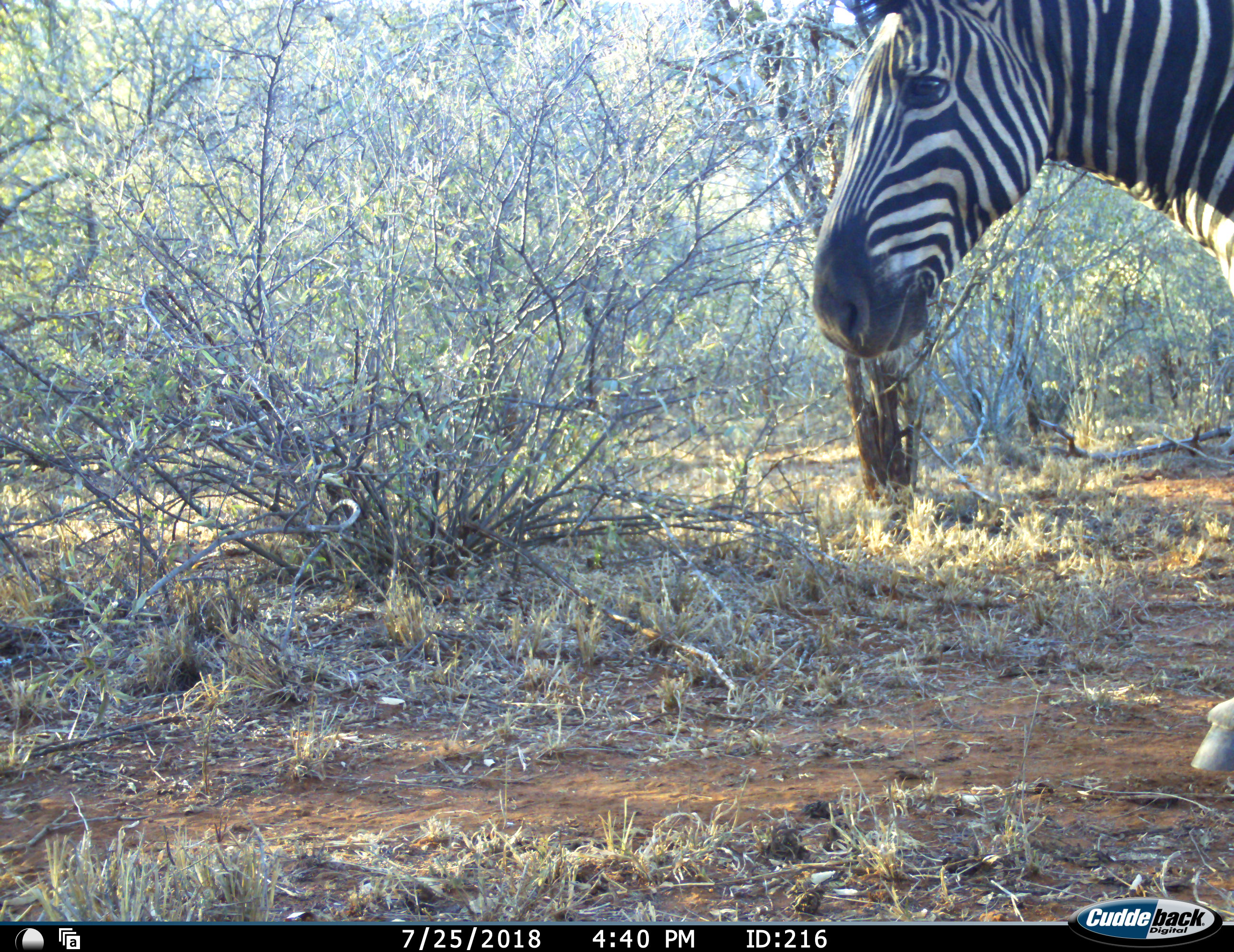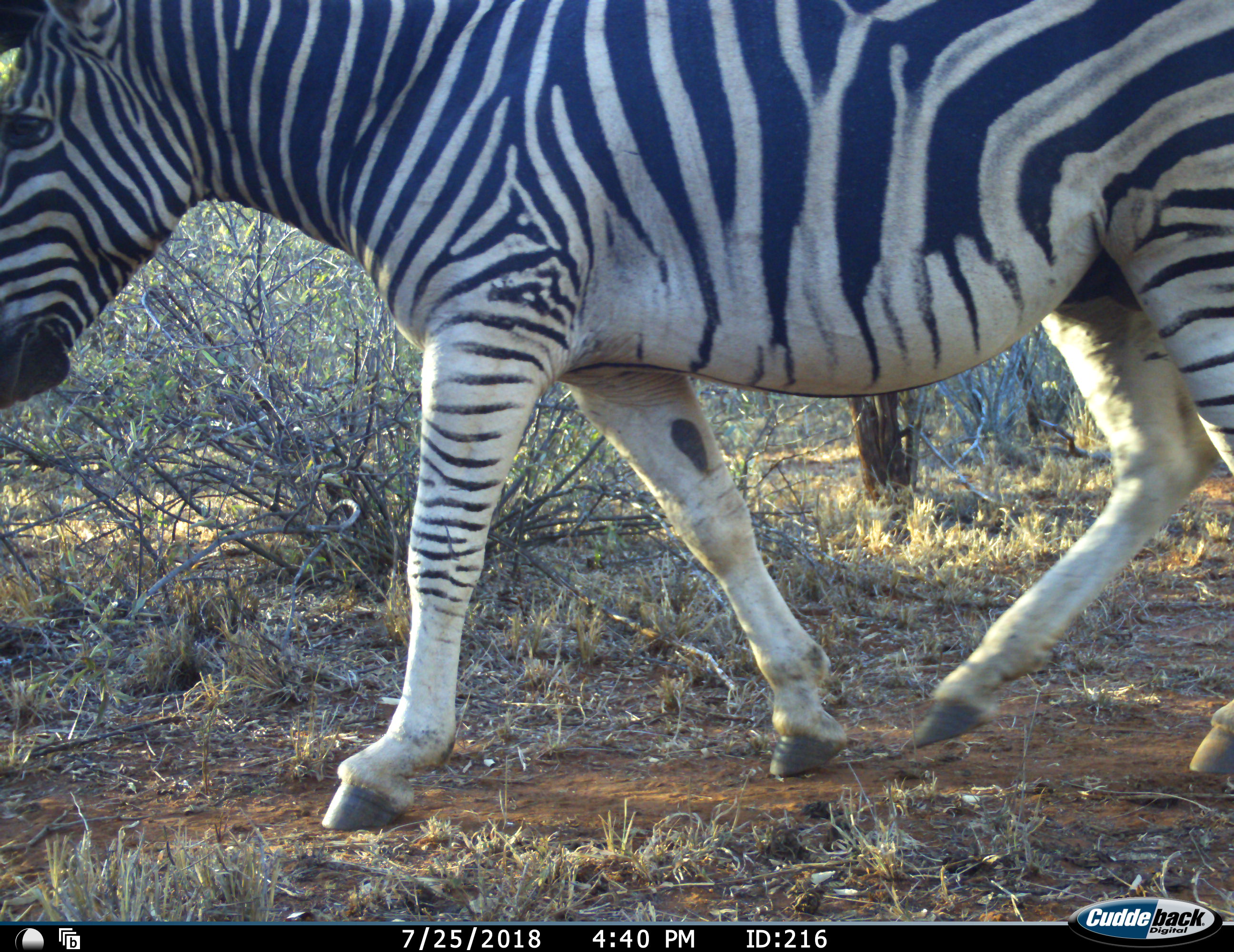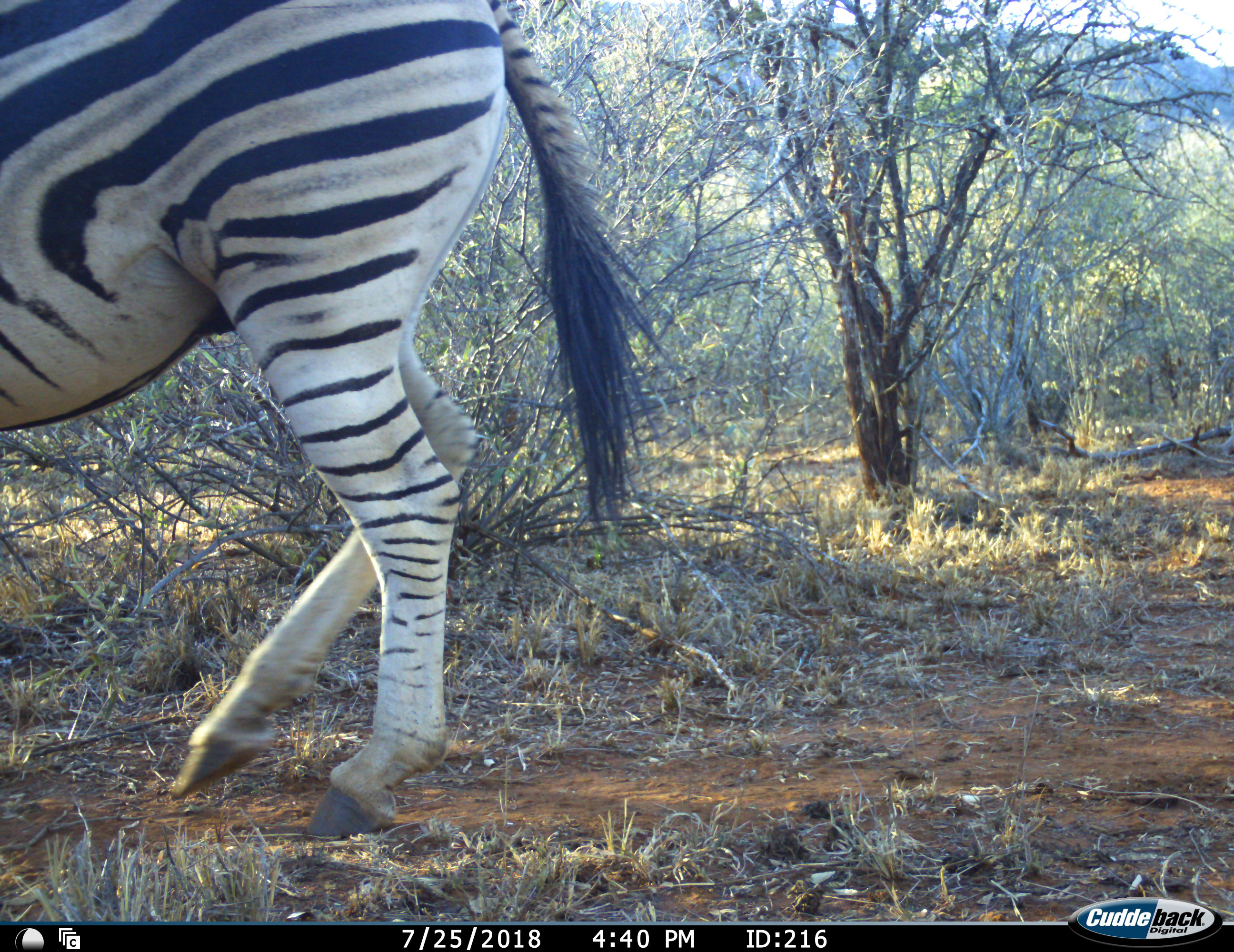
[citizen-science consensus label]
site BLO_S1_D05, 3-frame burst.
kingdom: Animalia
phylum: Chordata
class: Mammalia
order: Perissodactyla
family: Equidae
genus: Equus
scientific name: Equus quagga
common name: plains zebra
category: zebraplains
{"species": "zebraplains (plains zebra) (Equus quagga)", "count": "1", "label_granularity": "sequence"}